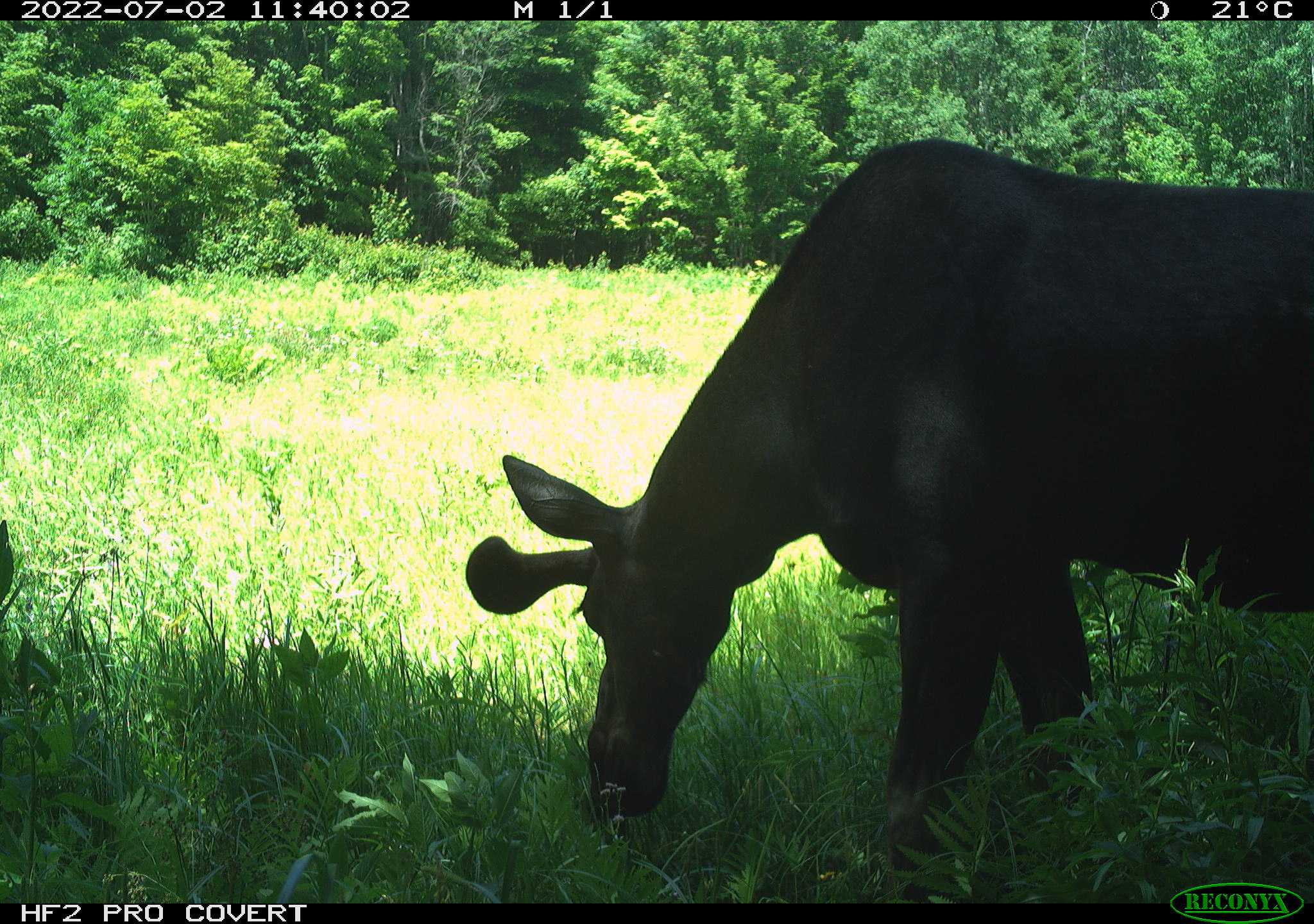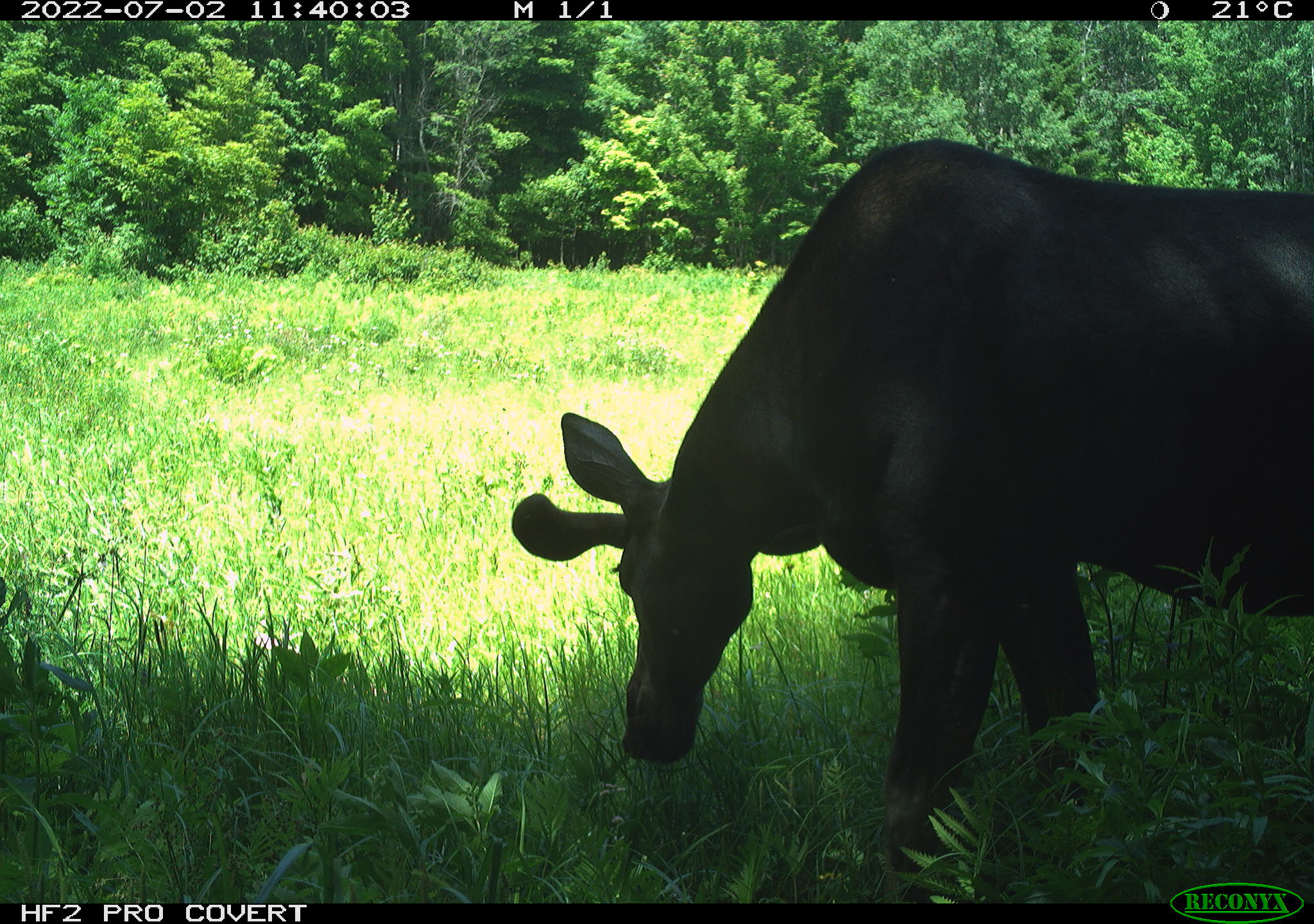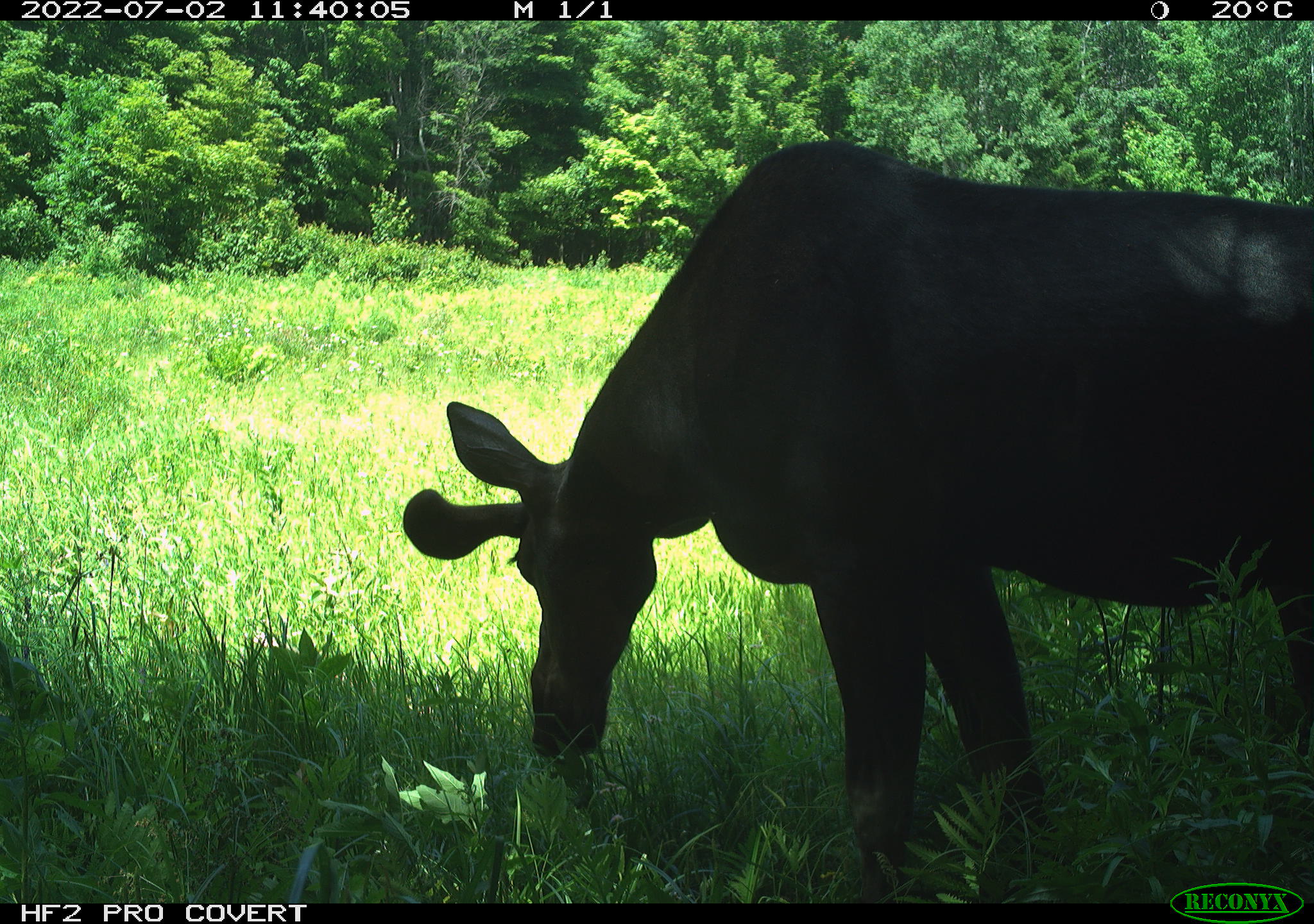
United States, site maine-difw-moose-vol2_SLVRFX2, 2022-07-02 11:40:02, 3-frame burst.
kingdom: Animalia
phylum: Chordata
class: Mammalia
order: Artiodactyla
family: Cervidae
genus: Alces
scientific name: Alces alces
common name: moose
Moose (Alces alces).